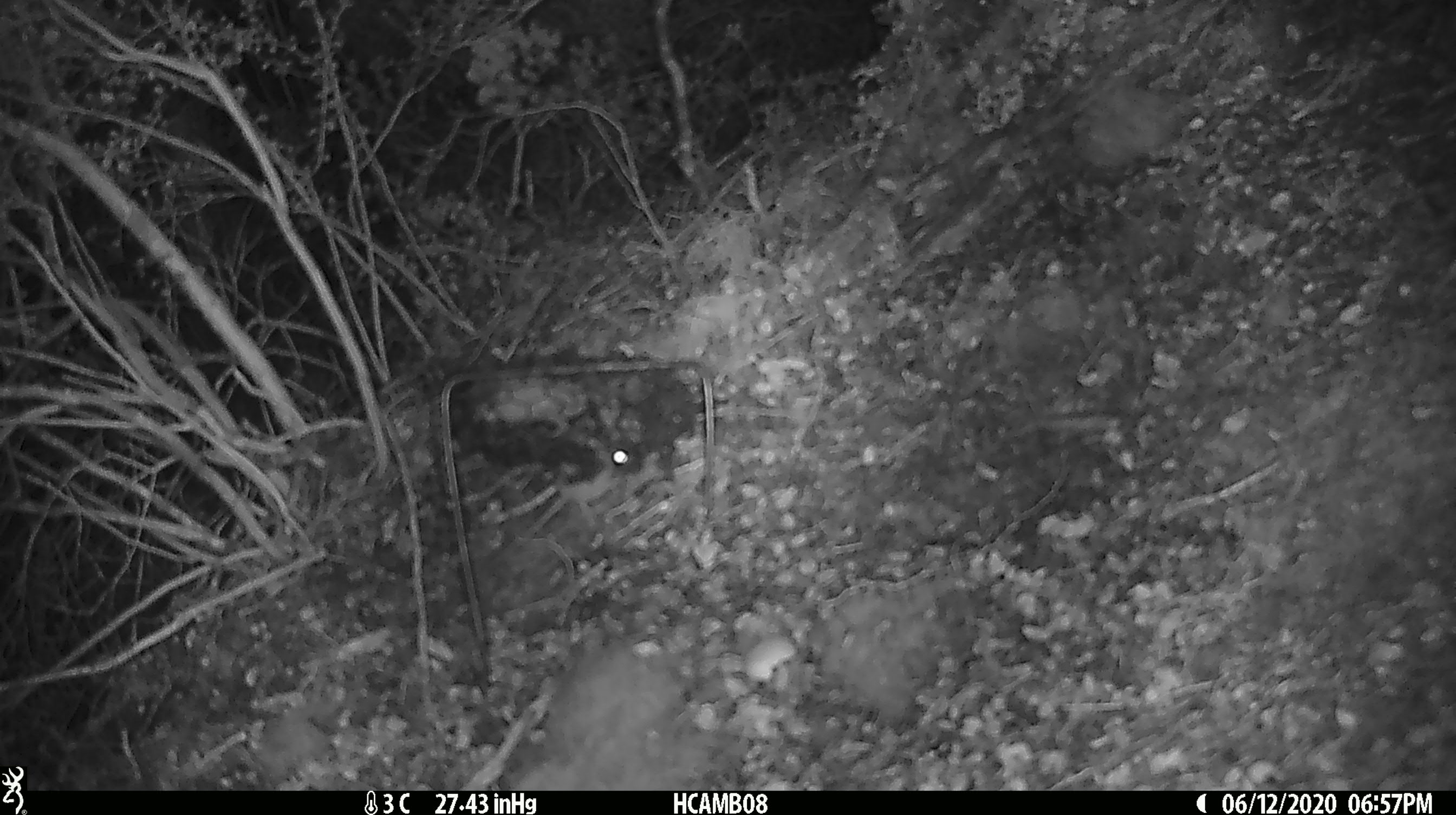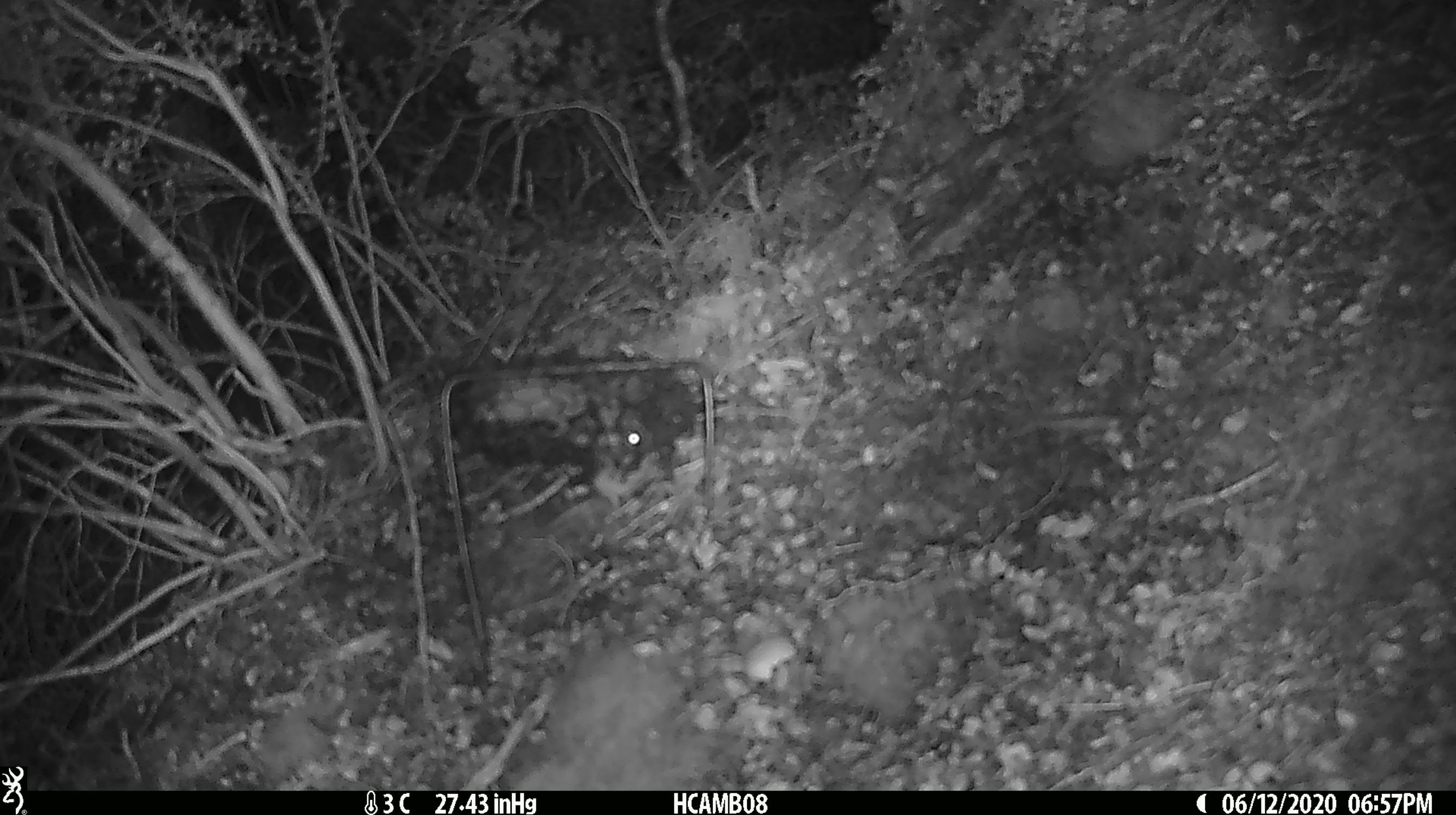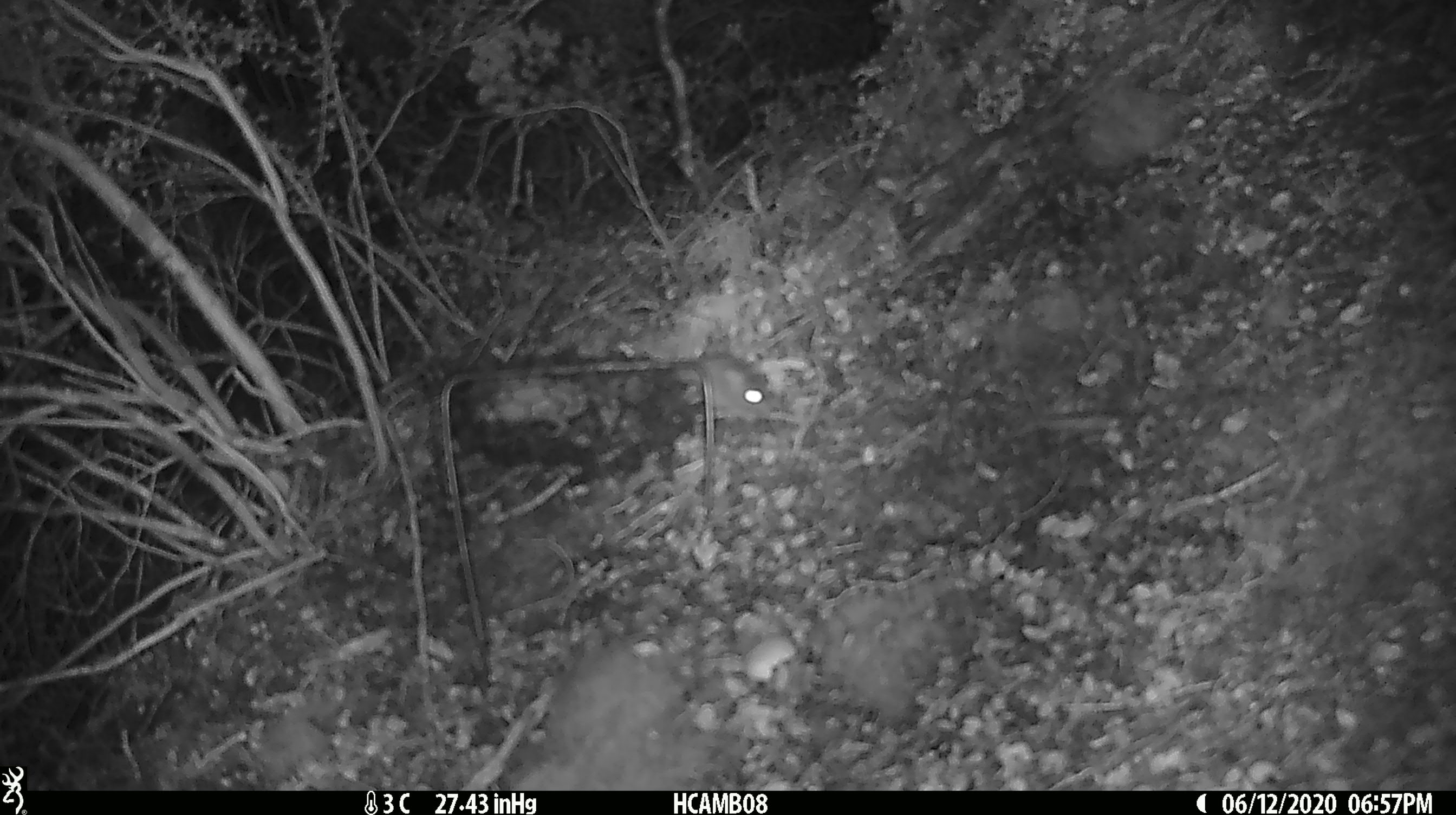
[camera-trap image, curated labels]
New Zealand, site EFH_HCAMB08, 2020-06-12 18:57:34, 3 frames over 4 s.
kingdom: Animalia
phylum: Chordata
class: Mammalia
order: Rodentia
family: Muridae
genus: Mus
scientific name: Mus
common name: mouse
Mouse (Mus).